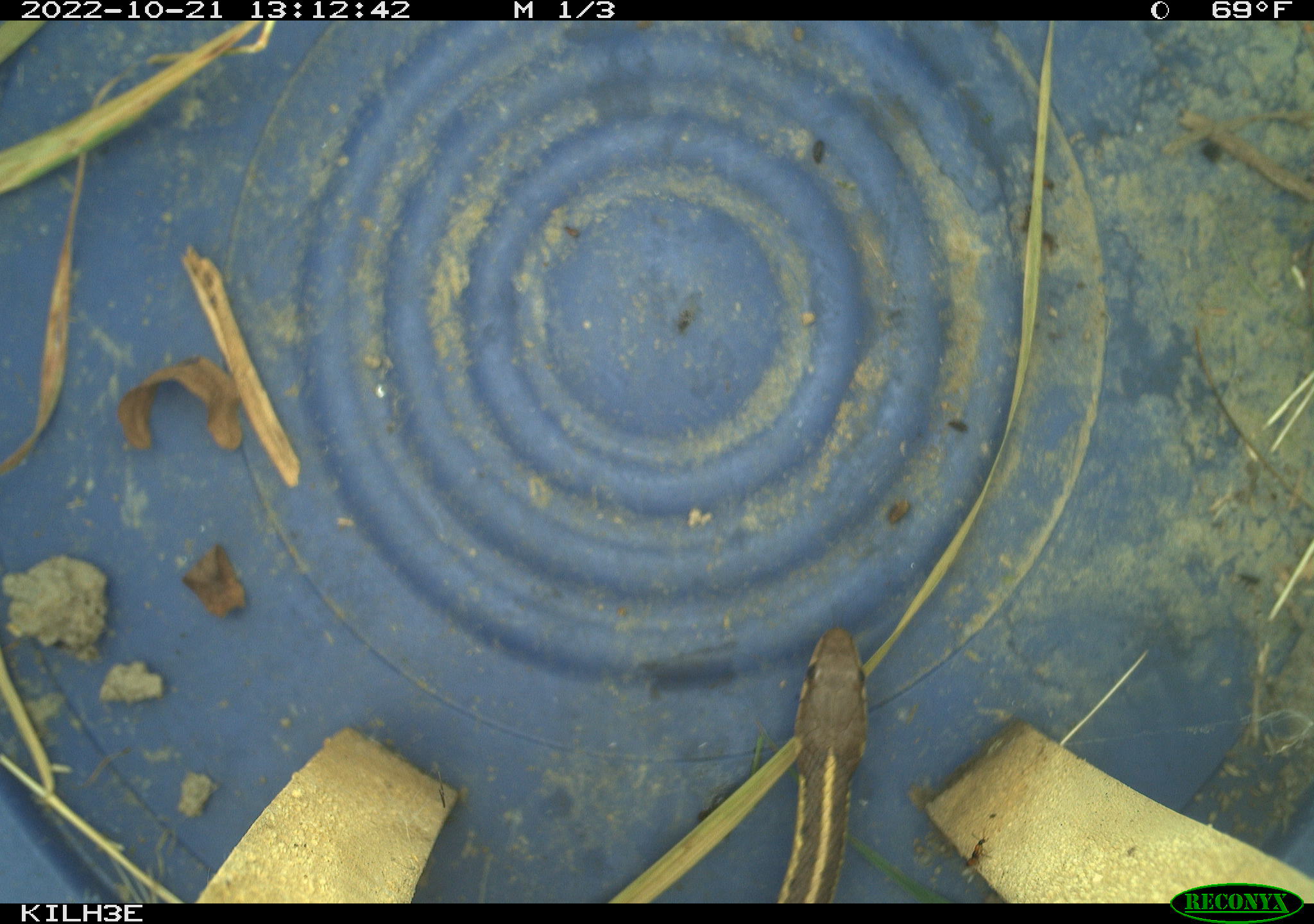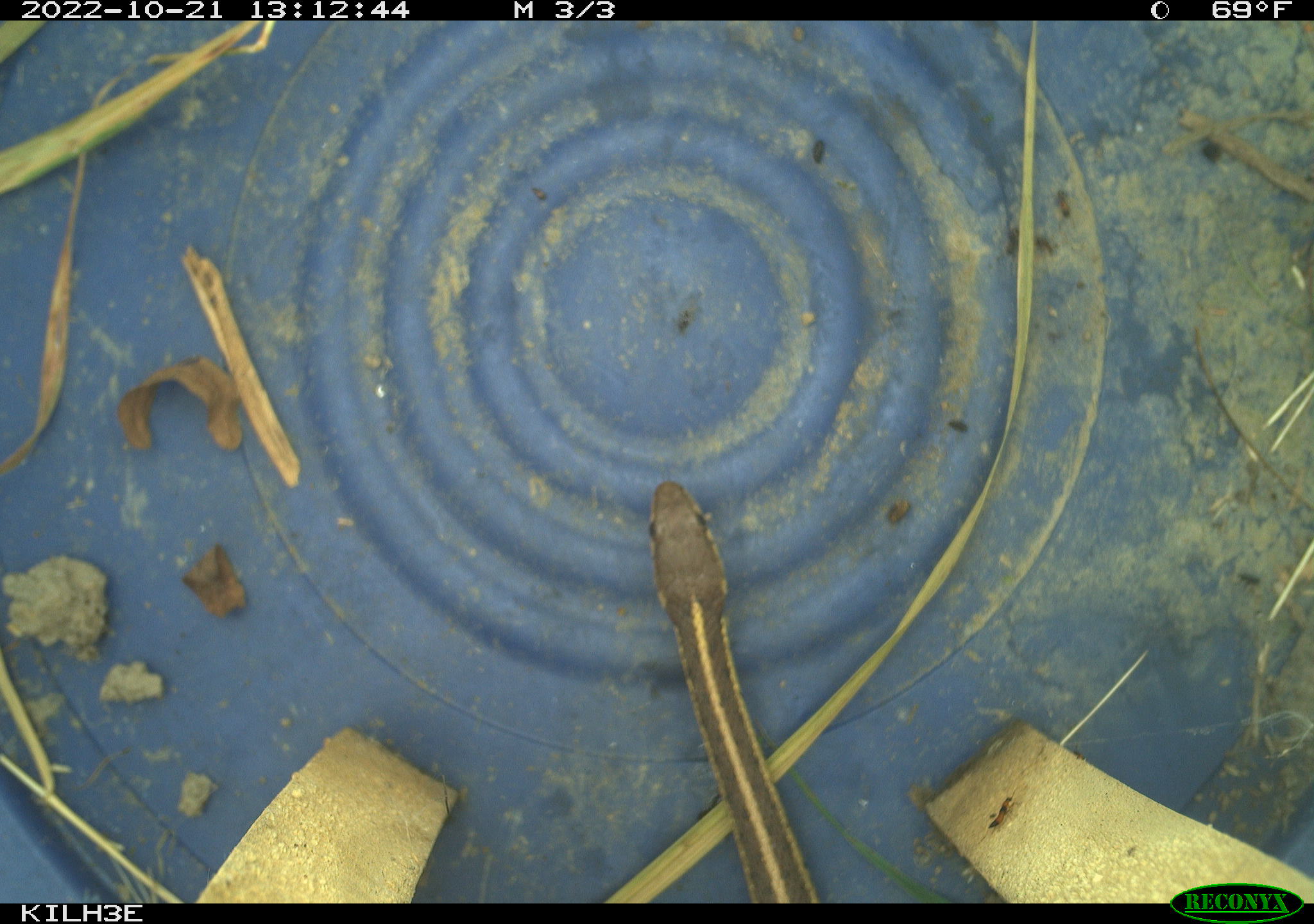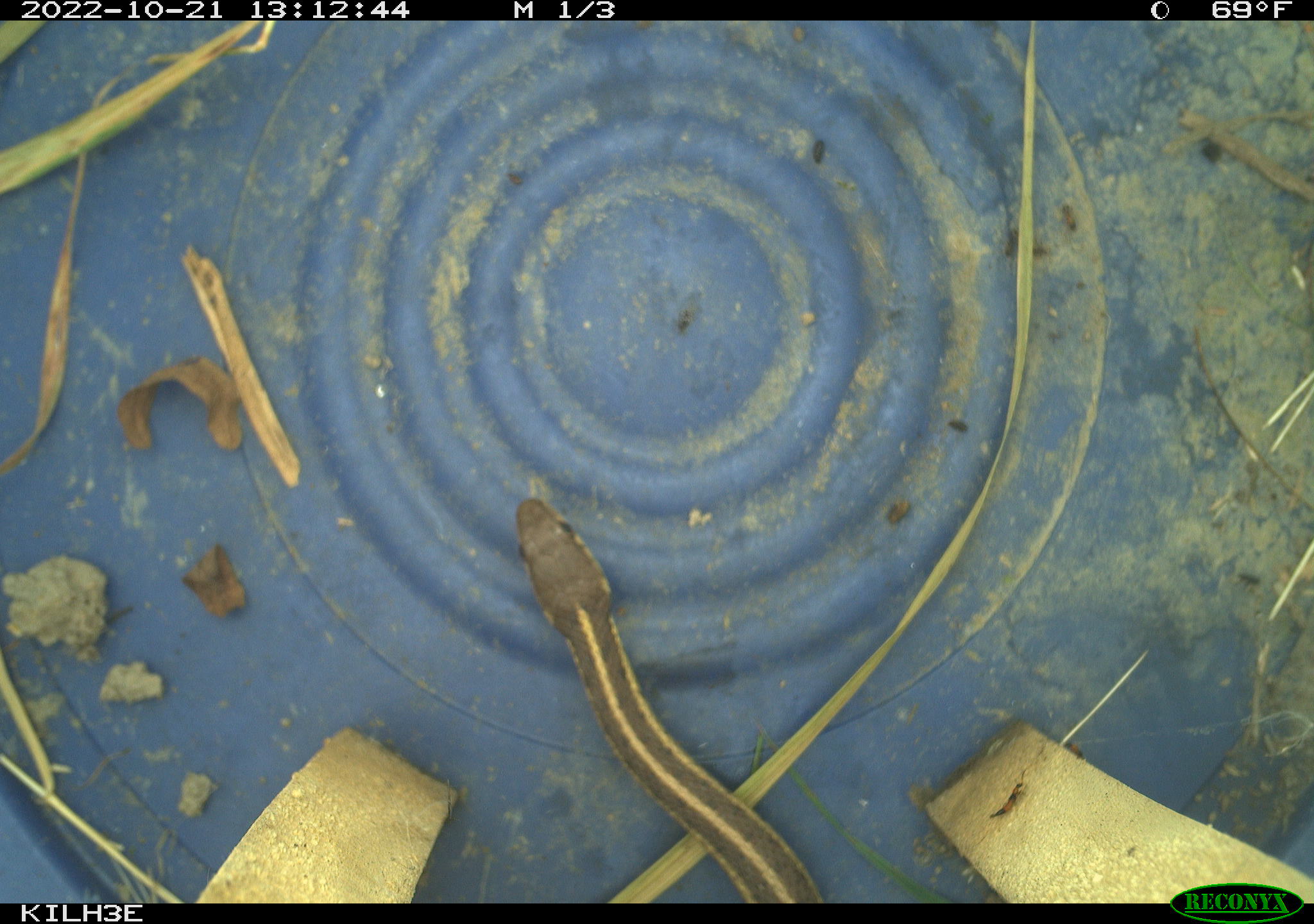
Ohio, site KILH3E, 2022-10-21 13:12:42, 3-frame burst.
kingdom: Animalia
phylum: Chordata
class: Reptilia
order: Squamata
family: Colubridae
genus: Thamnophis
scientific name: Thamnophis sirtalis sirtalis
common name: eastern gartersnake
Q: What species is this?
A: Eastern gartersnake (Thamnophis sirtalis sirtalis).